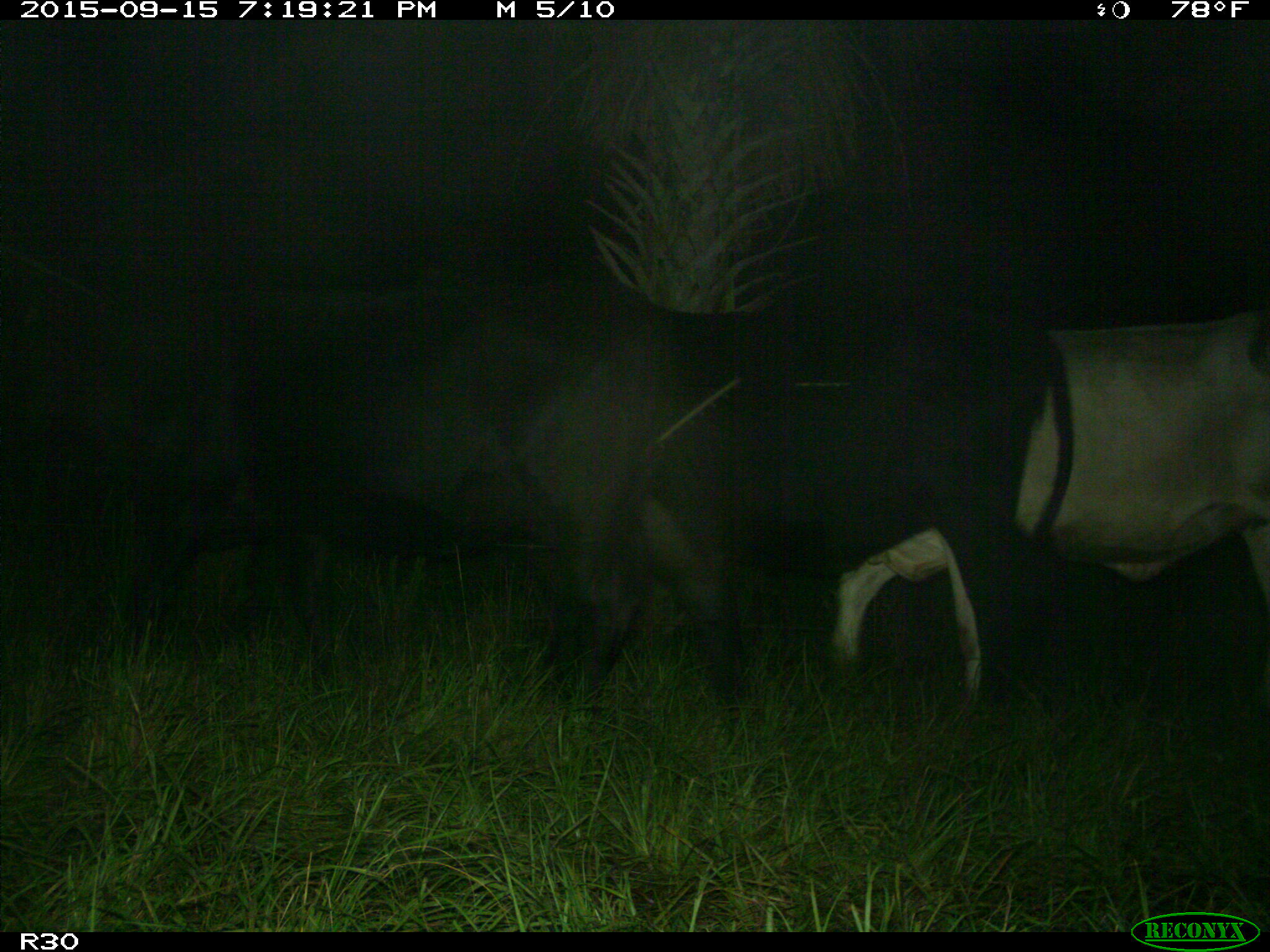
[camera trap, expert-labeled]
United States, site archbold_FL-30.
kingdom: Animalia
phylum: Chordata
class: Mammalia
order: Artiodactyla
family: Bovidae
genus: Bos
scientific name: Bos taurus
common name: domestic cow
Bos taurus (domestic cow).